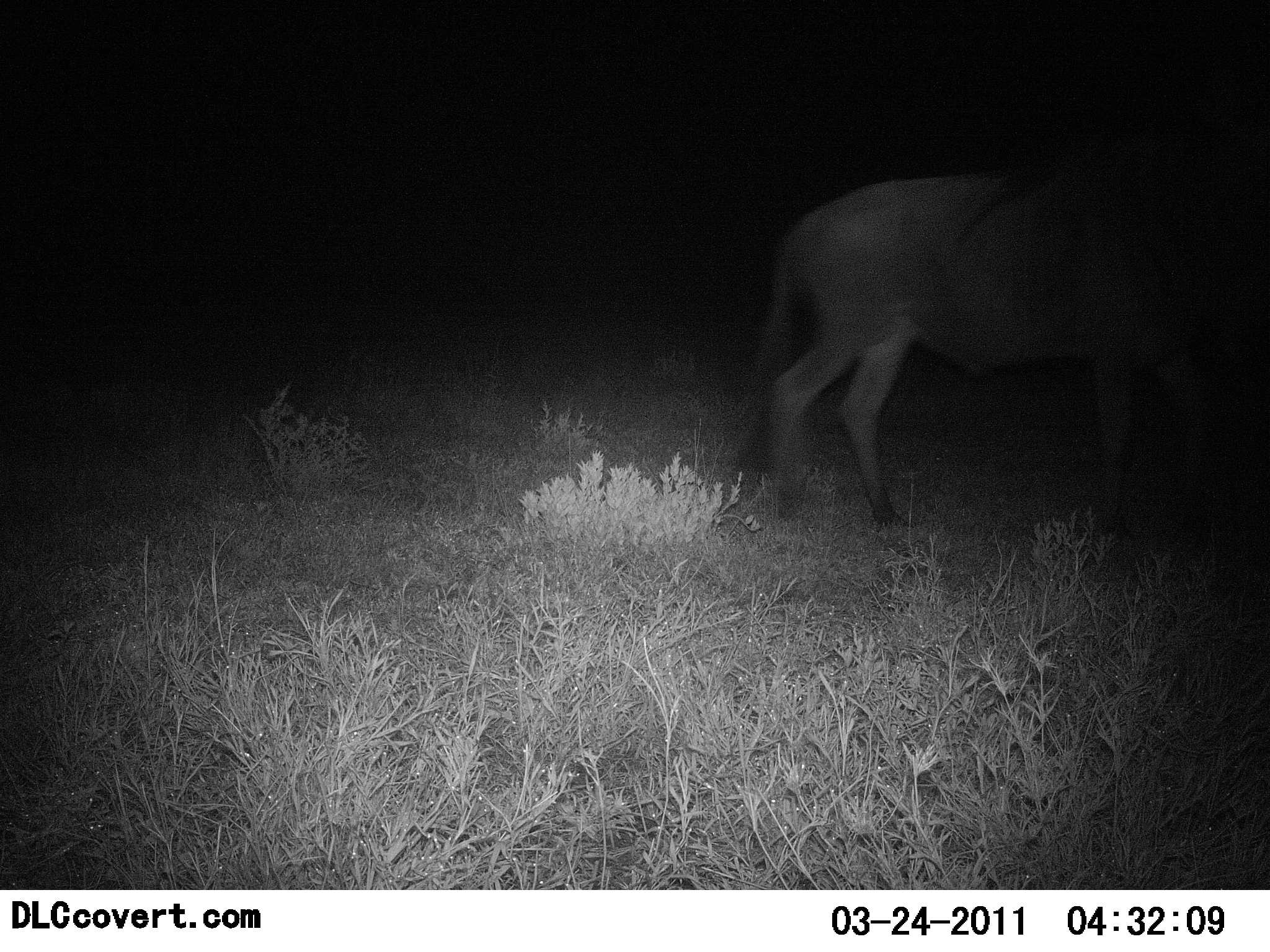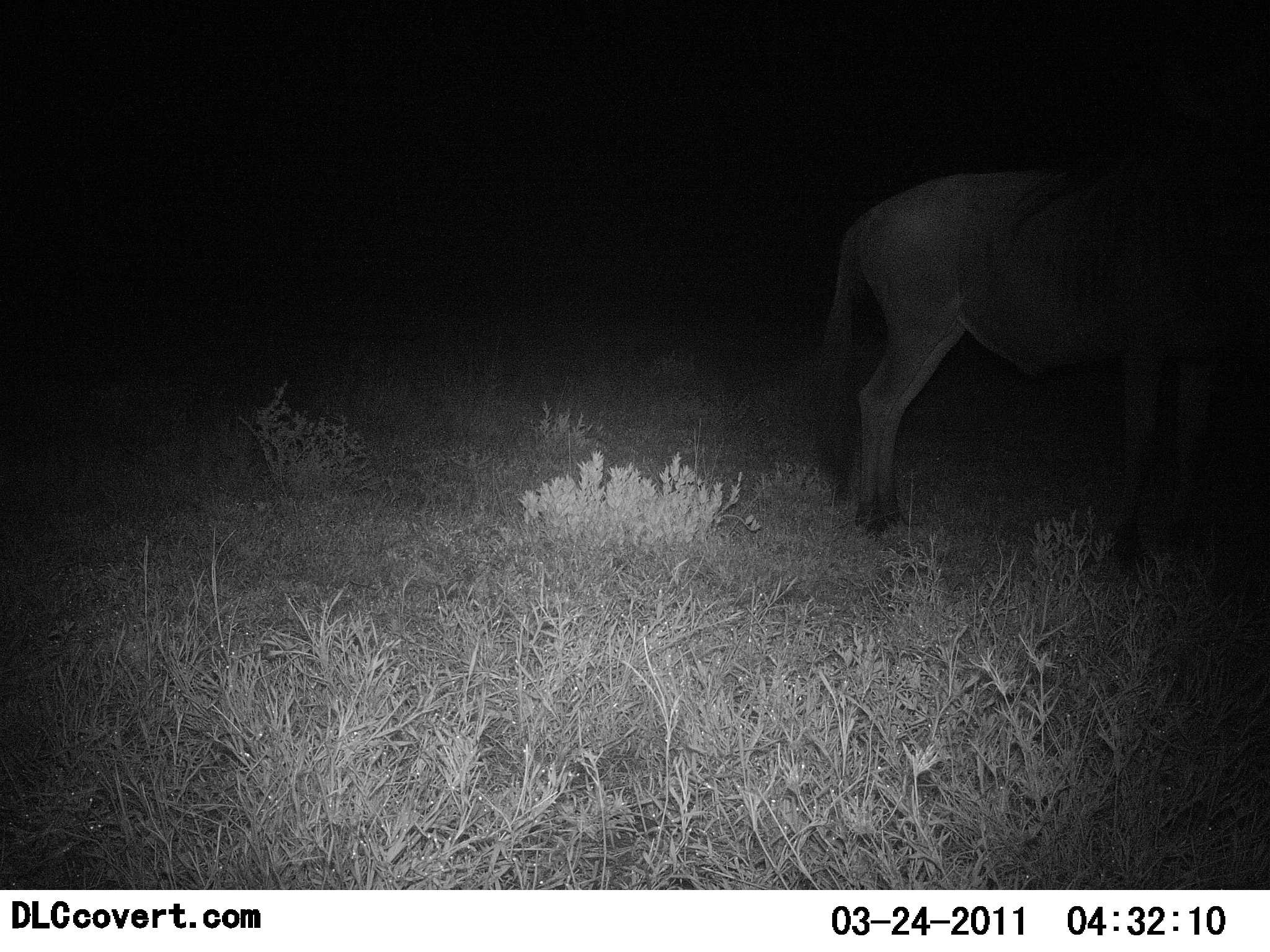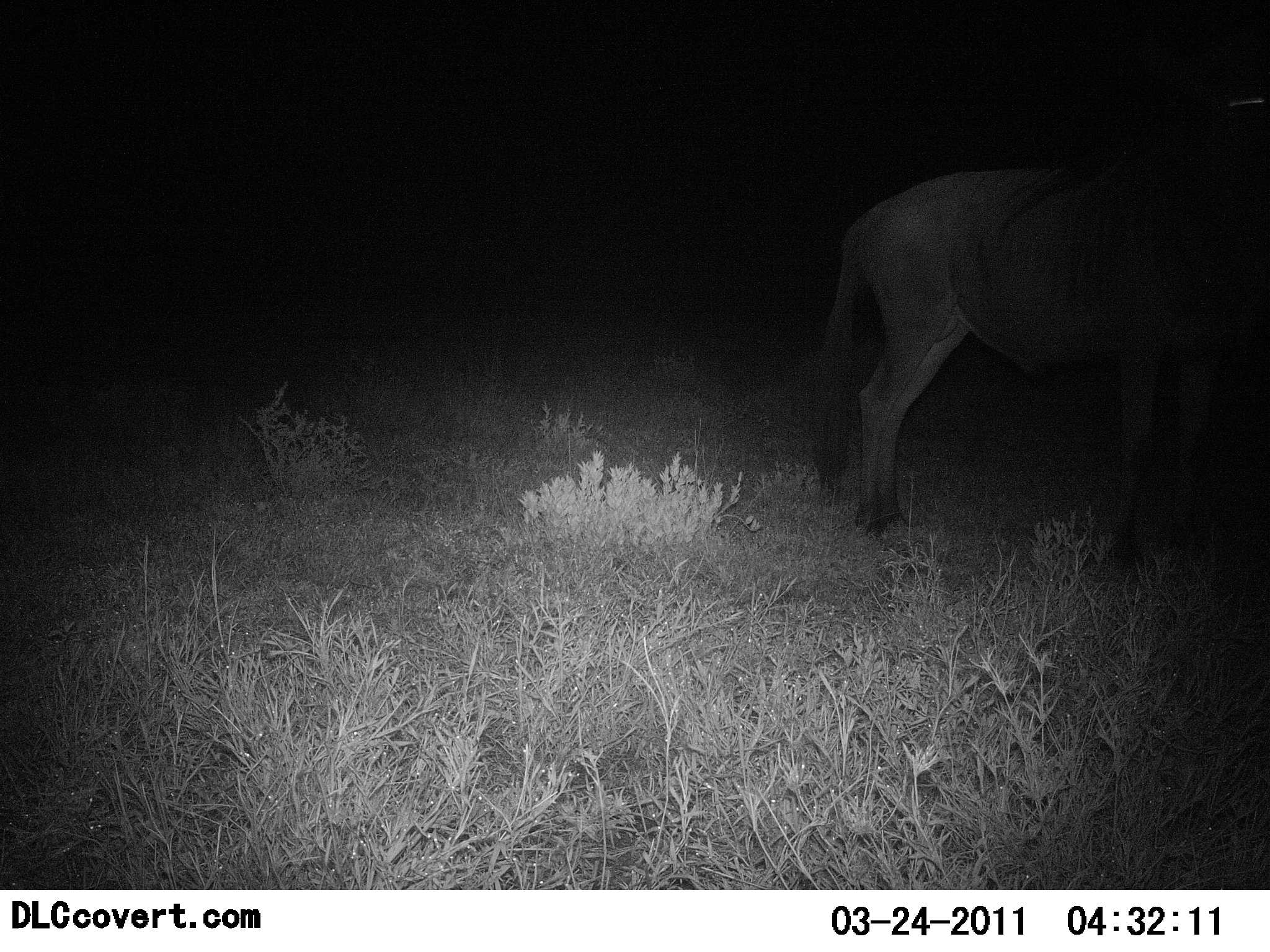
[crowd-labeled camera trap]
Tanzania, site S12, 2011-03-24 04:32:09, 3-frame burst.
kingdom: Animalia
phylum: Chordata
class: Mammalia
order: Artiodactyla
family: Bovidae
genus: Connochaetes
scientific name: Connochaetes taurinus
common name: blue wildebeest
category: wildebeest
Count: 1.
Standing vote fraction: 73%.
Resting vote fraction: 0%.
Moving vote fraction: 27%.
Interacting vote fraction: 0%.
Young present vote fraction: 0%.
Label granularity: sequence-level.